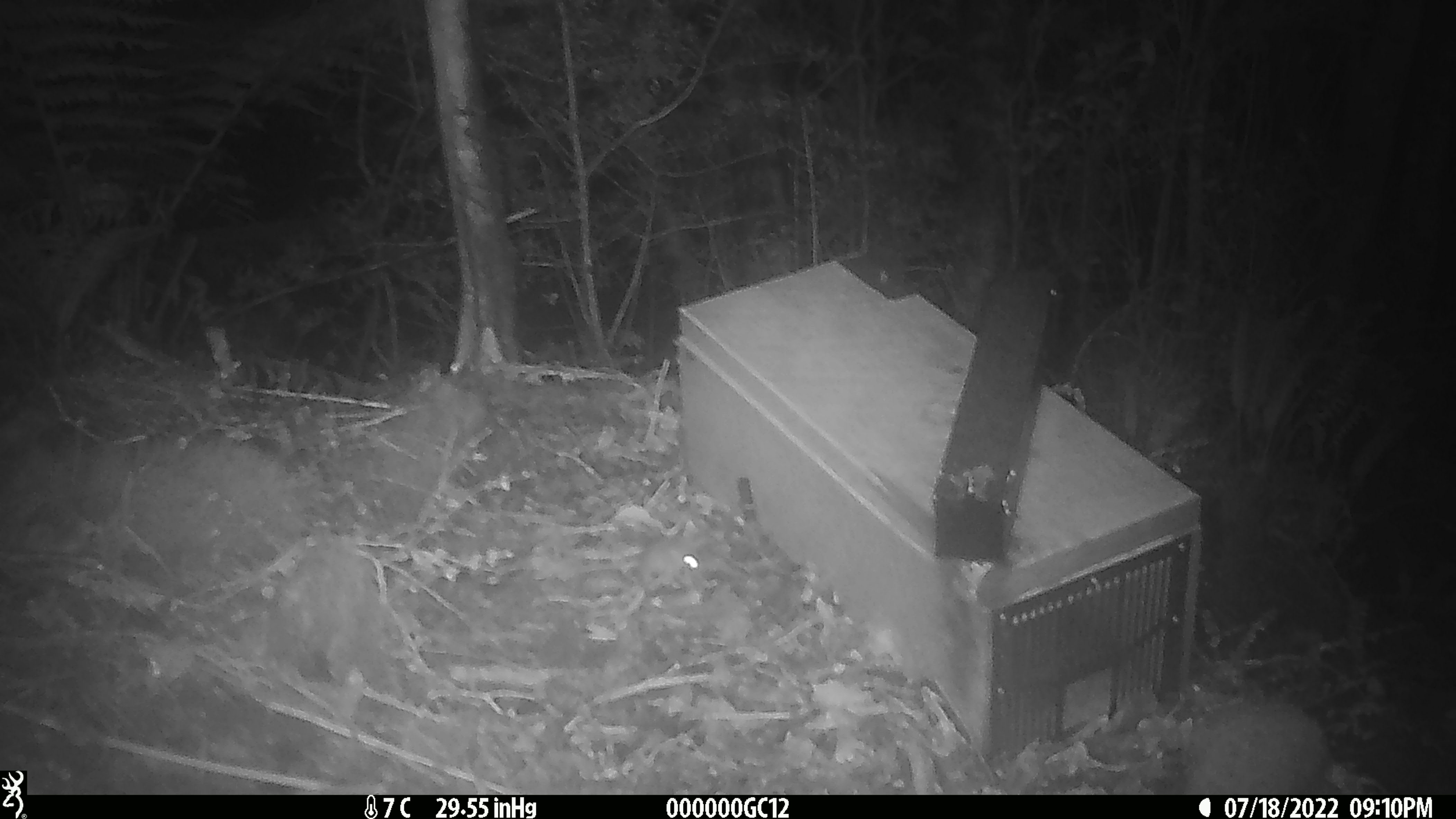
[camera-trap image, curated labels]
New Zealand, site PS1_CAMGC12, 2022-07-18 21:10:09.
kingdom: Animalia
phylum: Chordata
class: Mammalia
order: Rodentia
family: Muridae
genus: Mus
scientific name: Mus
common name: mouse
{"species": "mouse (Mus)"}